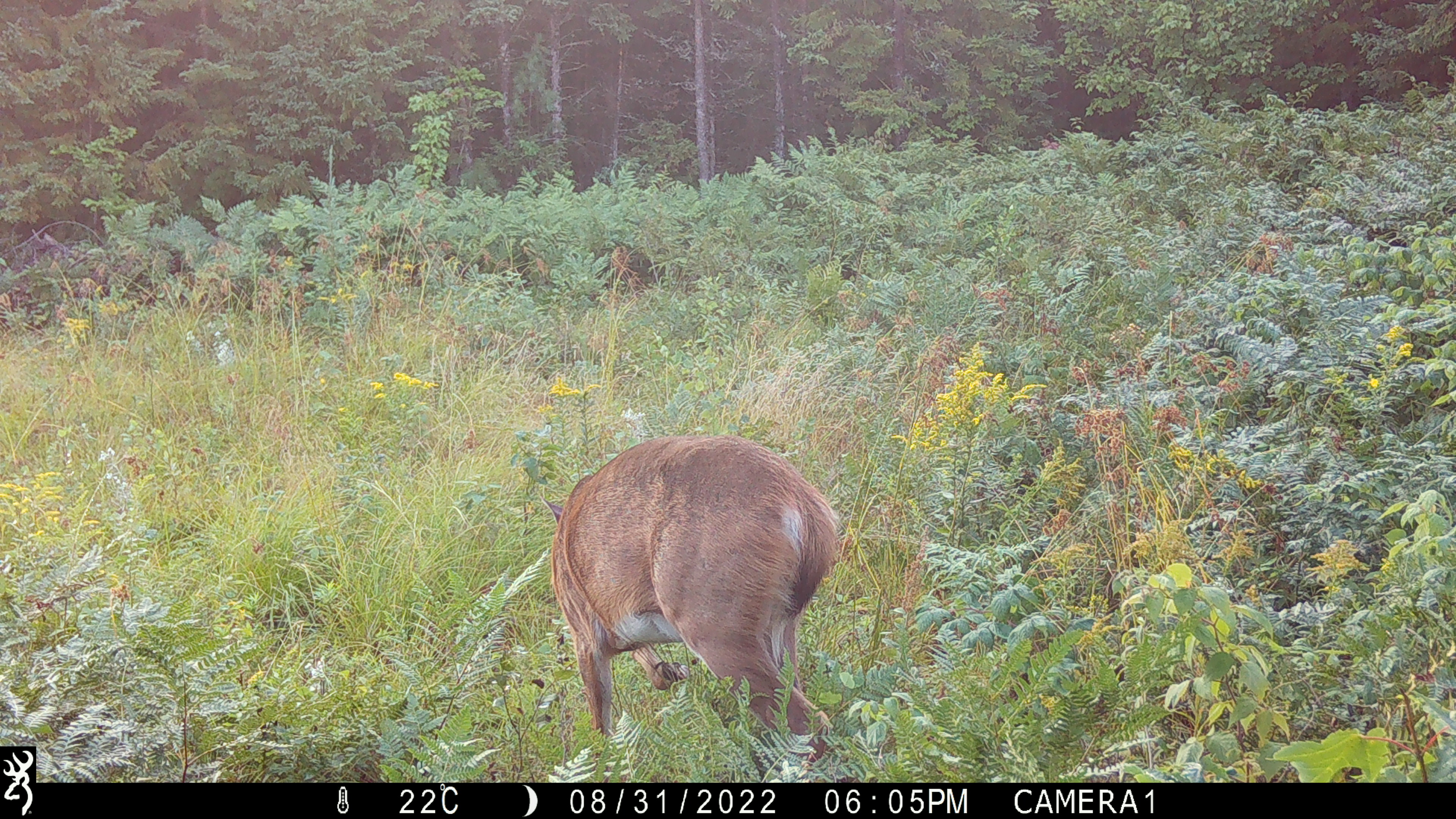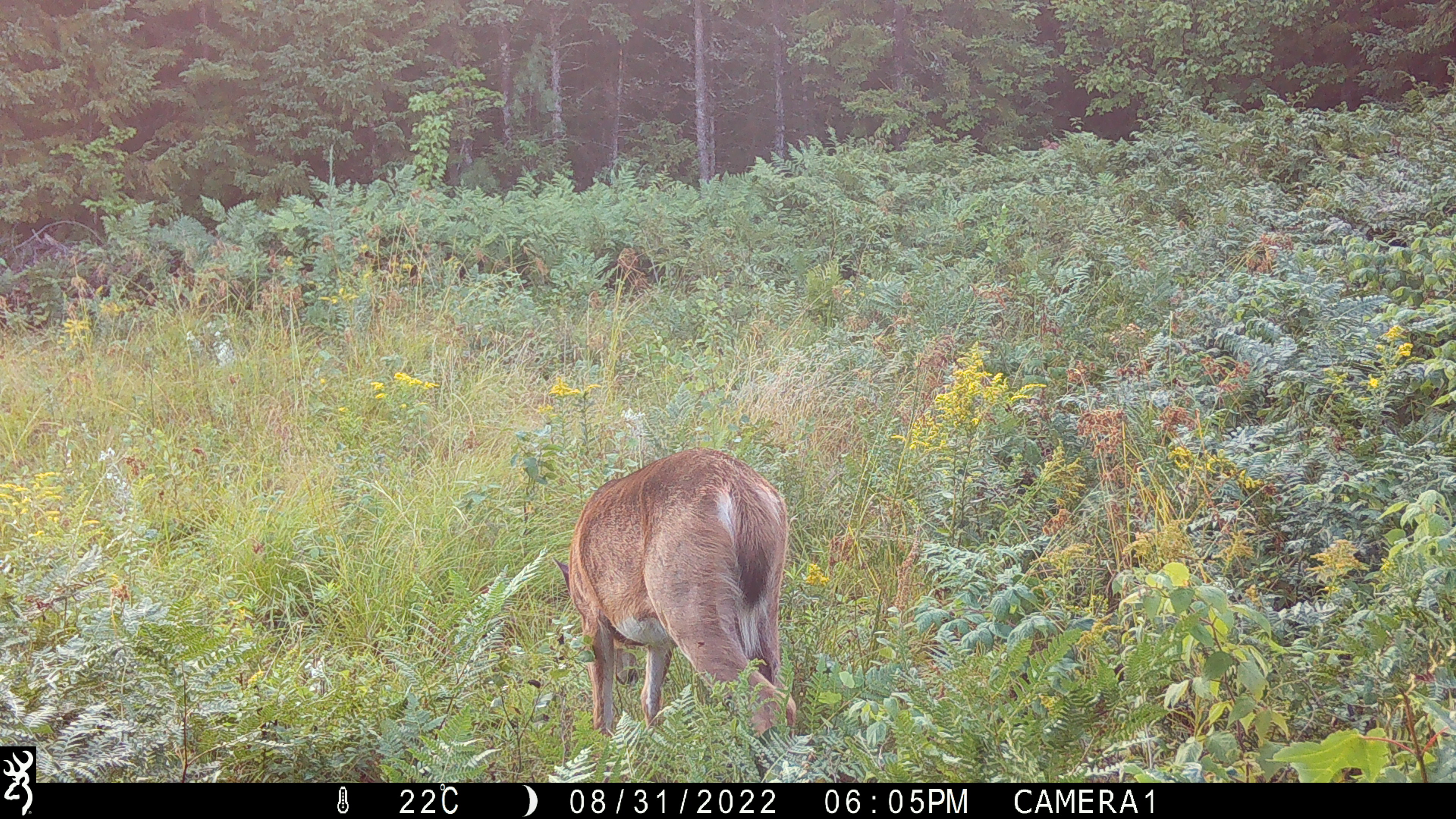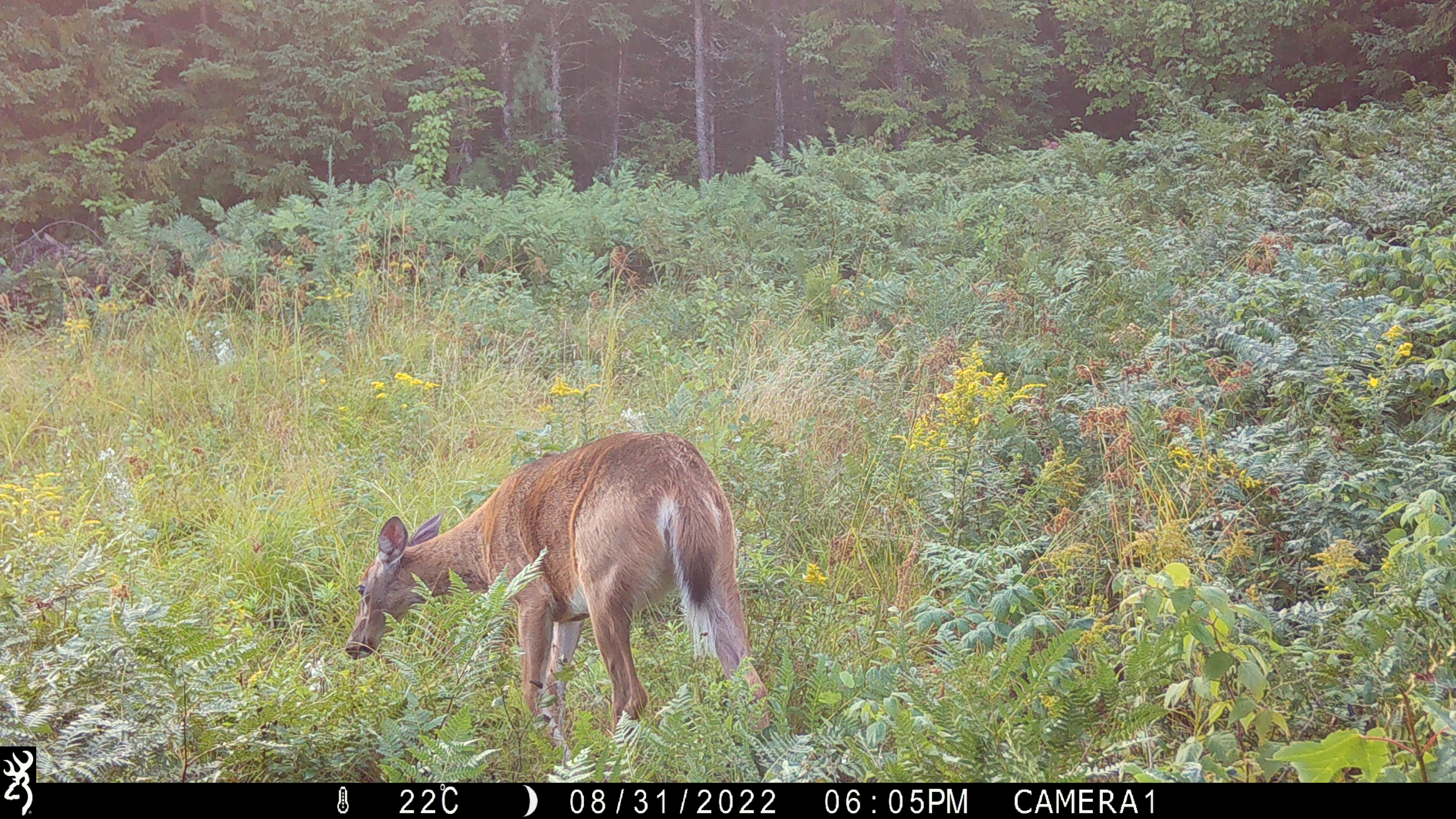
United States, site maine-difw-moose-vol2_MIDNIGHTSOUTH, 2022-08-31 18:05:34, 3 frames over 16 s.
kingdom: Animalia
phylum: Chordata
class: Mammalia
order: Artiodactyla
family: Cervidae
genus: Odocoileus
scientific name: Odocoileus virginianus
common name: white-tailed deer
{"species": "white-tailed deer (Odocoileus virginianus)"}